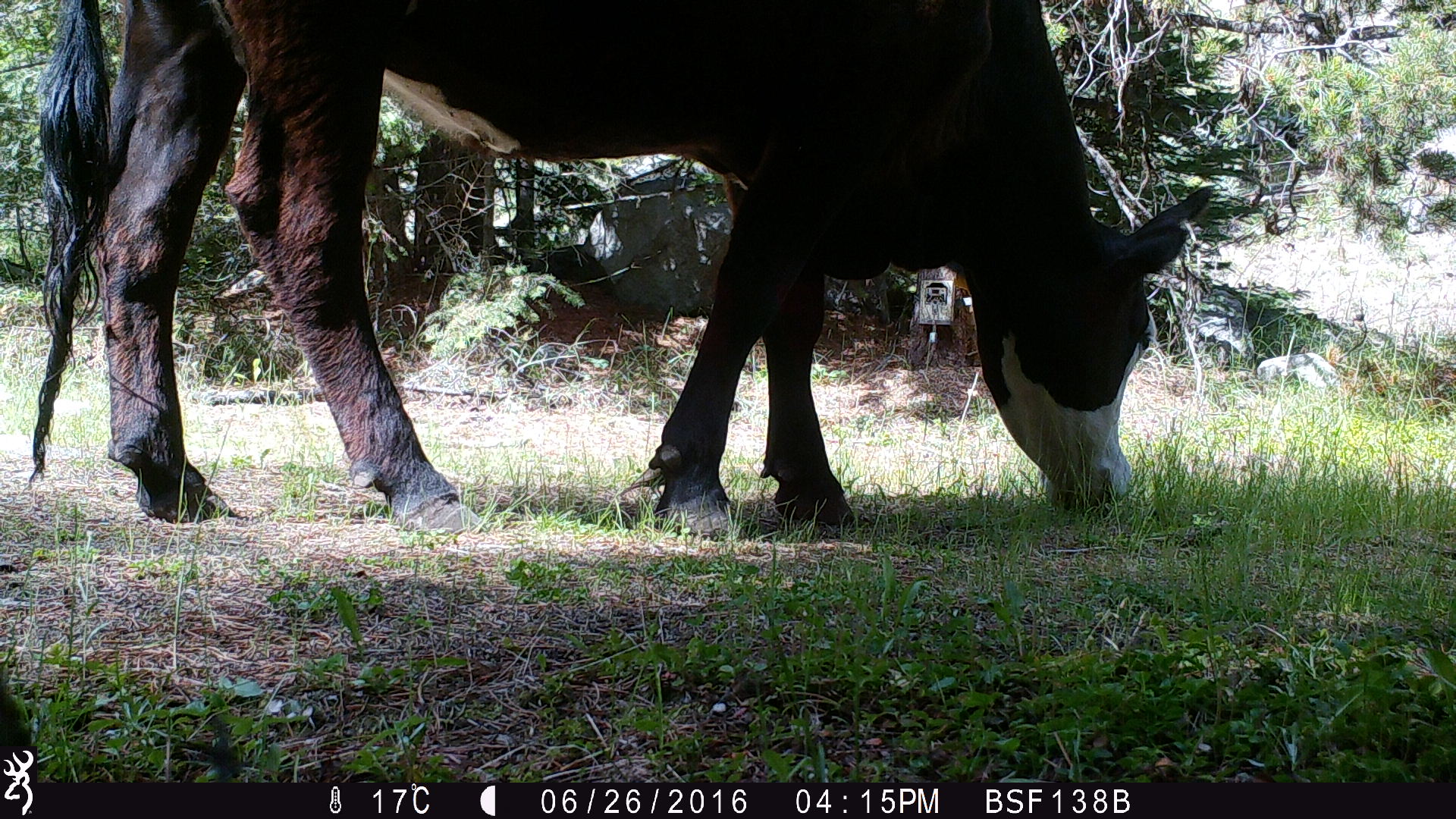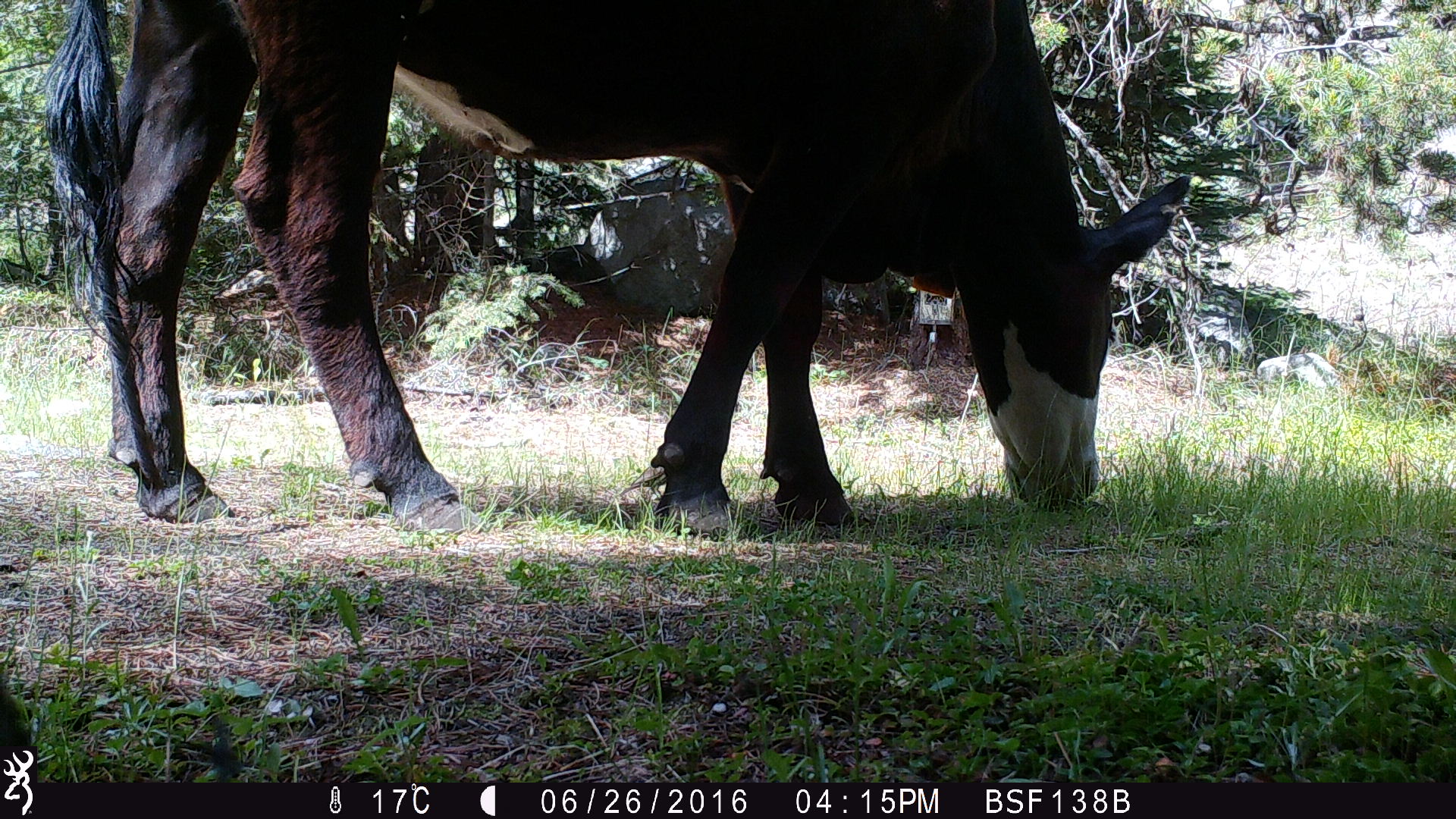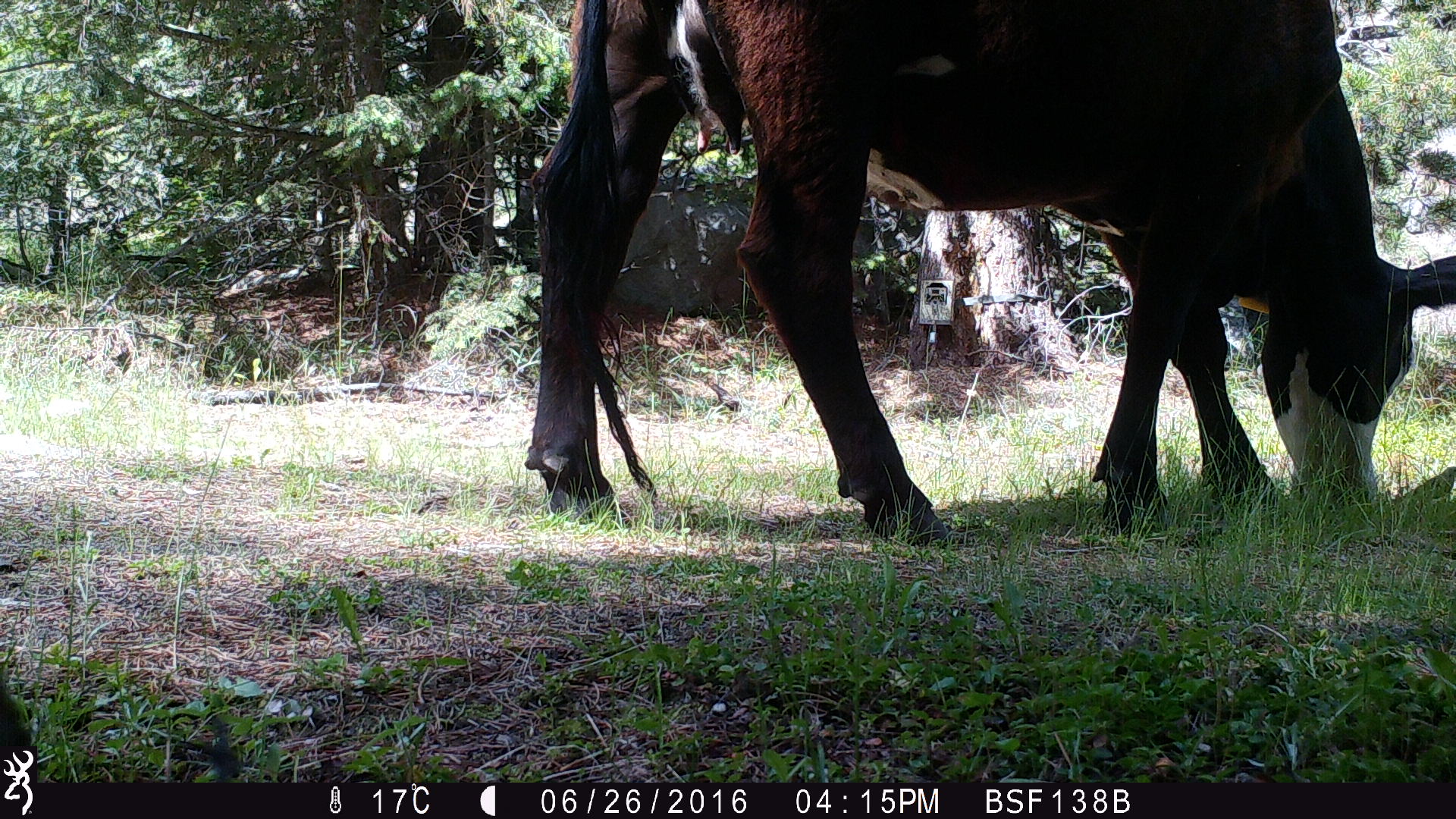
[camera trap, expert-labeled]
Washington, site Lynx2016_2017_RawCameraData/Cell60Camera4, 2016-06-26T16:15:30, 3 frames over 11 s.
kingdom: Animalia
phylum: Chordata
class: Mammalia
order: Artiodactyla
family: Bovidae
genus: Bos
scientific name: Bos taurus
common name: domestic cattle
Domestic cattle (Bos taurus). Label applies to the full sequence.